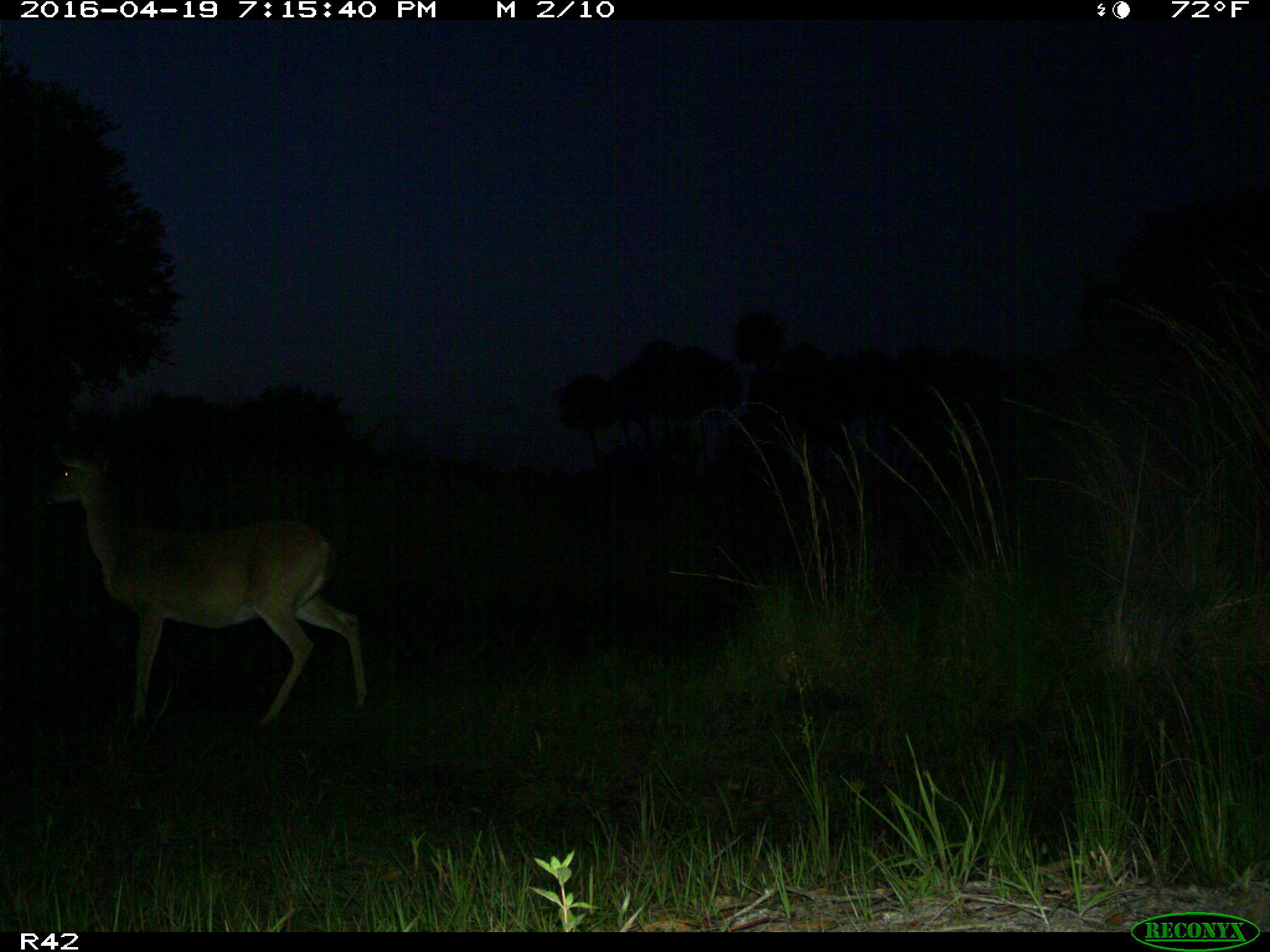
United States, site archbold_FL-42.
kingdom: Animalia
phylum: Chordata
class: Mammalia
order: Artiodactyla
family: Cervidae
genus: Odocoileus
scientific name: Odocoileus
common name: deer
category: unidentified deer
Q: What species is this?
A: Unidentified deer (deer) (Odocoileus).